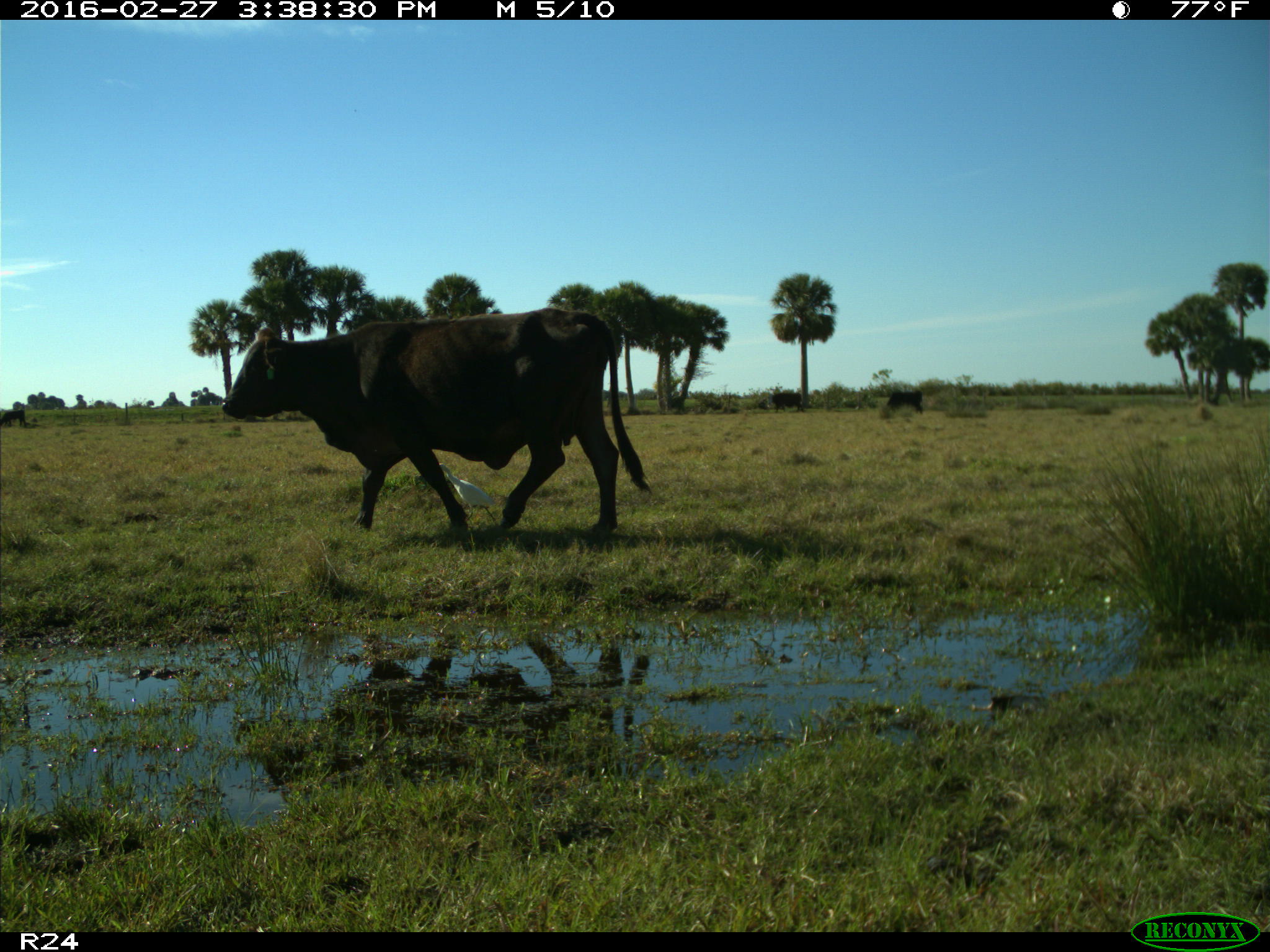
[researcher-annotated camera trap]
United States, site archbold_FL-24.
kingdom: Animalia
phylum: Chordata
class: Mammalia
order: Artiodactyla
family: Bovidae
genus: Bos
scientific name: Bos taurus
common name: domestic cow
Bos taurus (domestic cow).